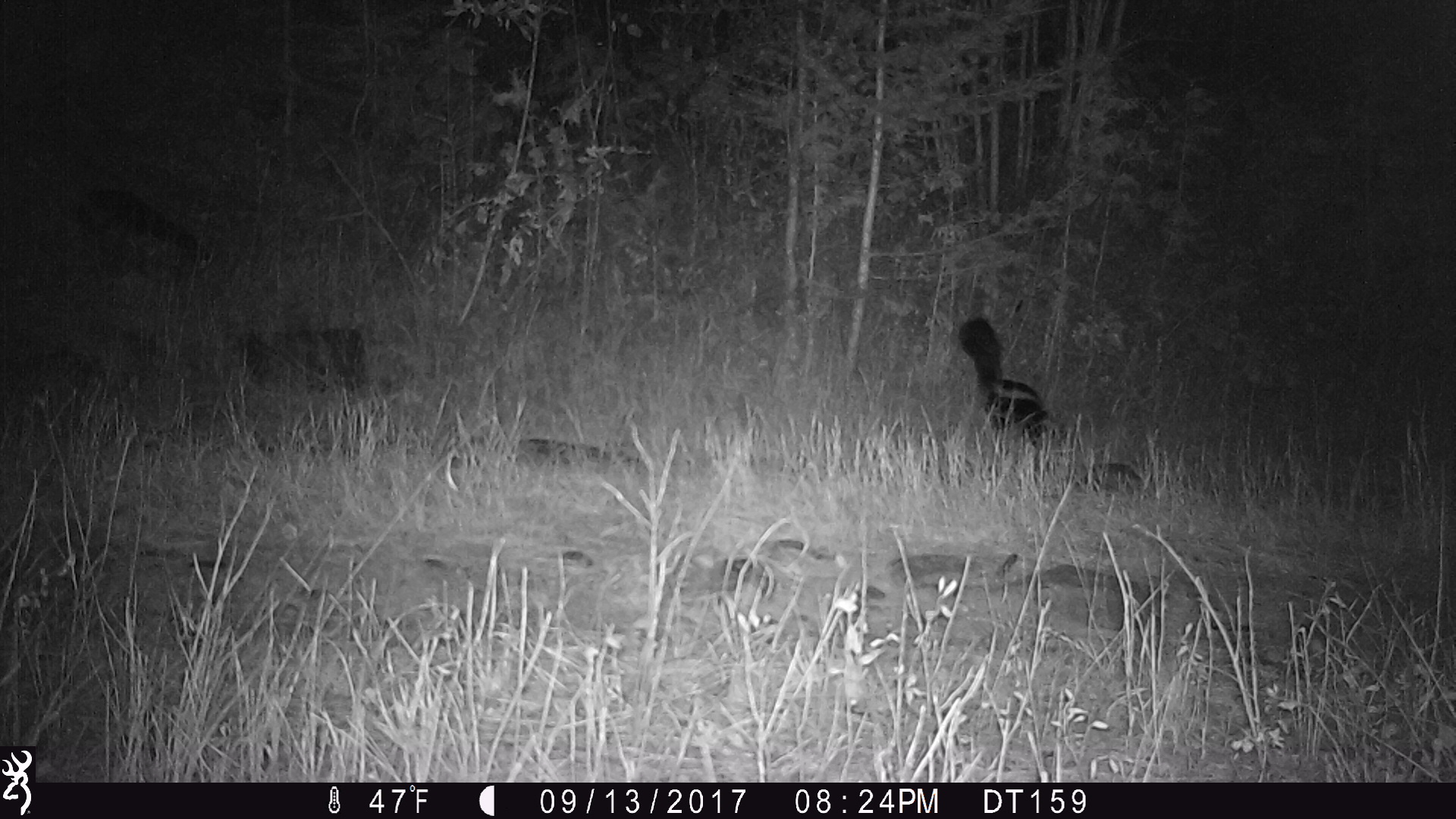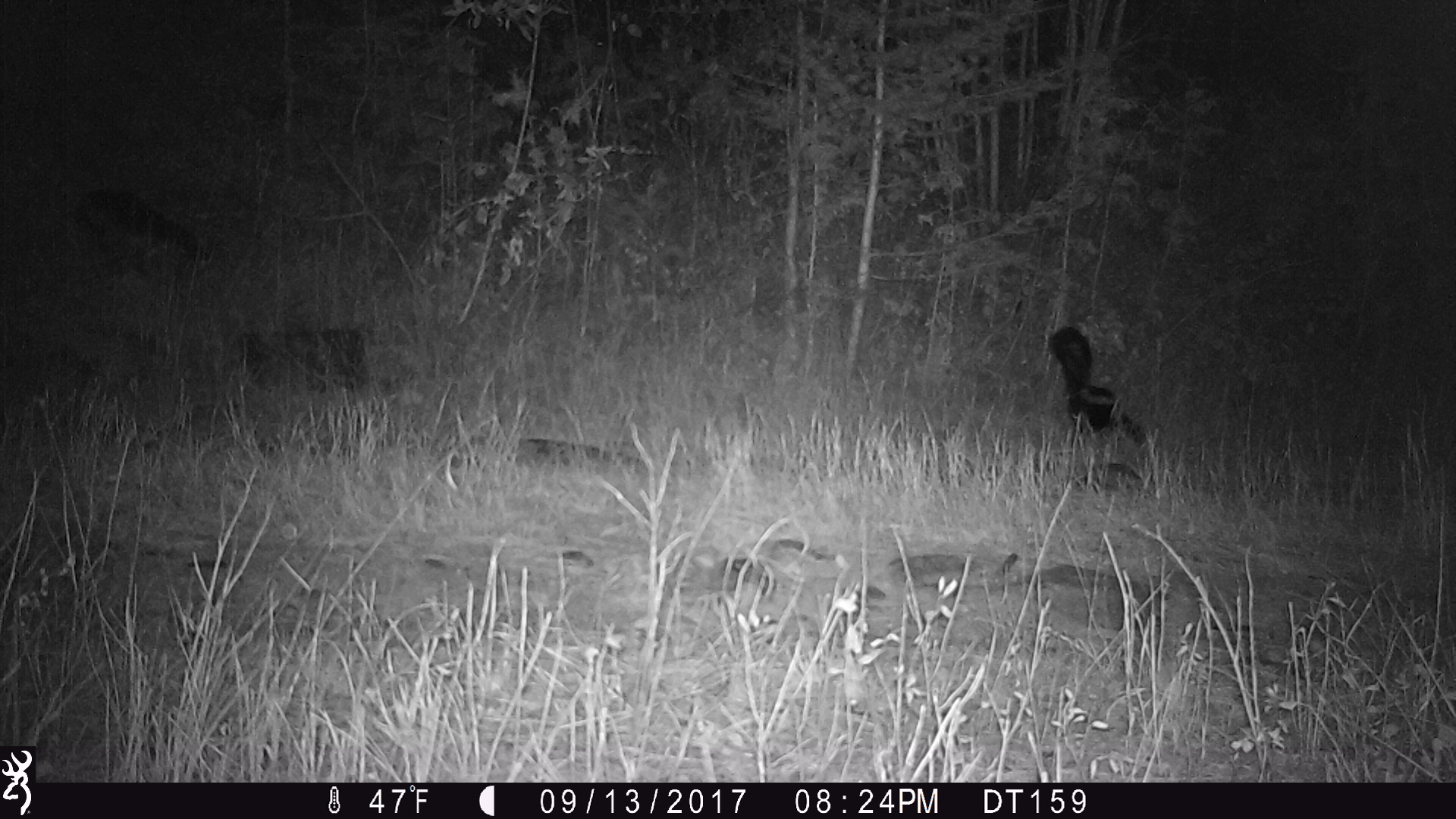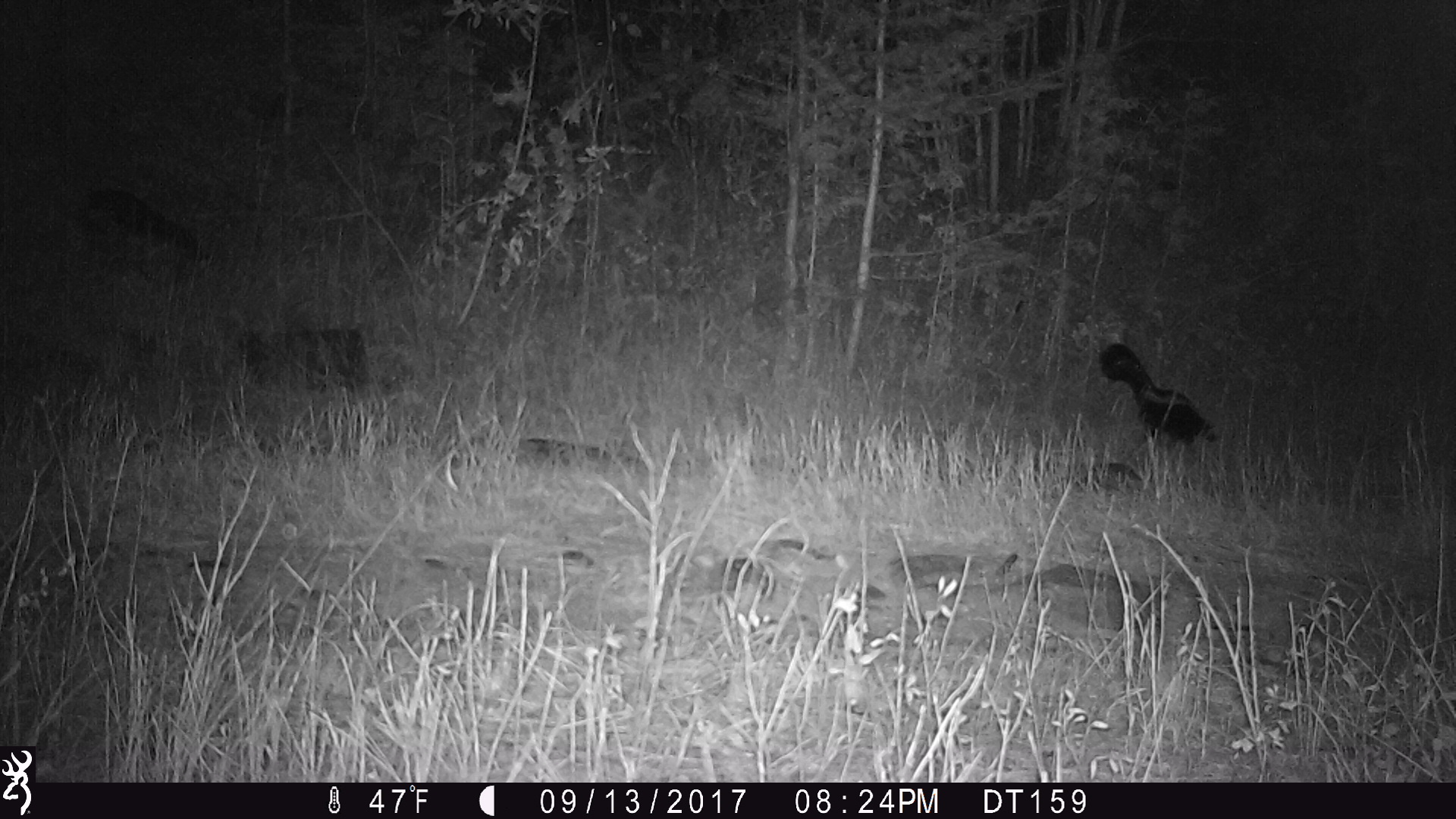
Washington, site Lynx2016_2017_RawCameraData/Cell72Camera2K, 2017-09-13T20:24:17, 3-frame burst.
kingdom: Animalia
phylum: Chordata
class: Mammalia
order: Carnivora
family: Mephitidae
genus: Mephitis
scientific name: Mephitis mephitis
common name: striped skunk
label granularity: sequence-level